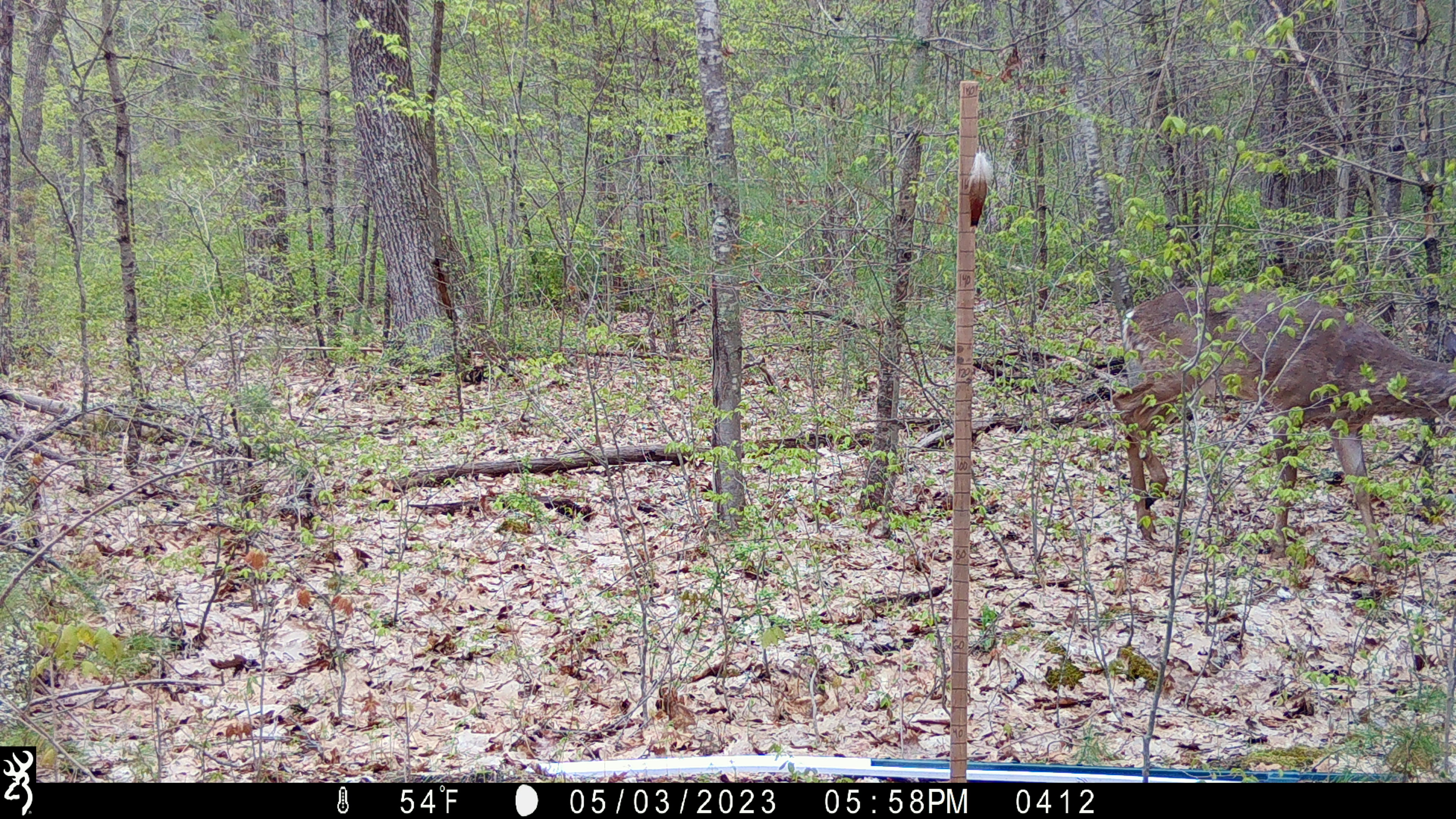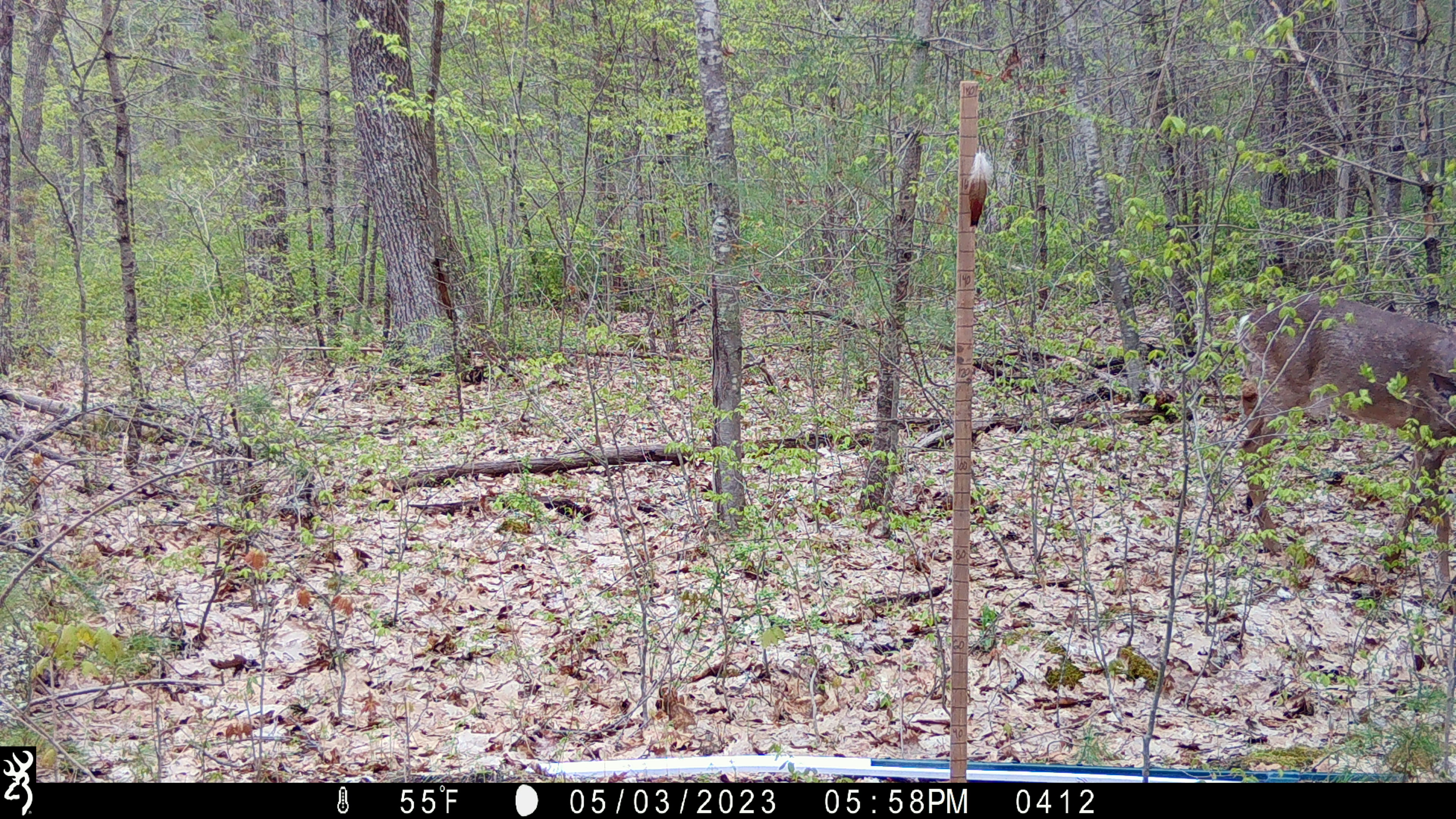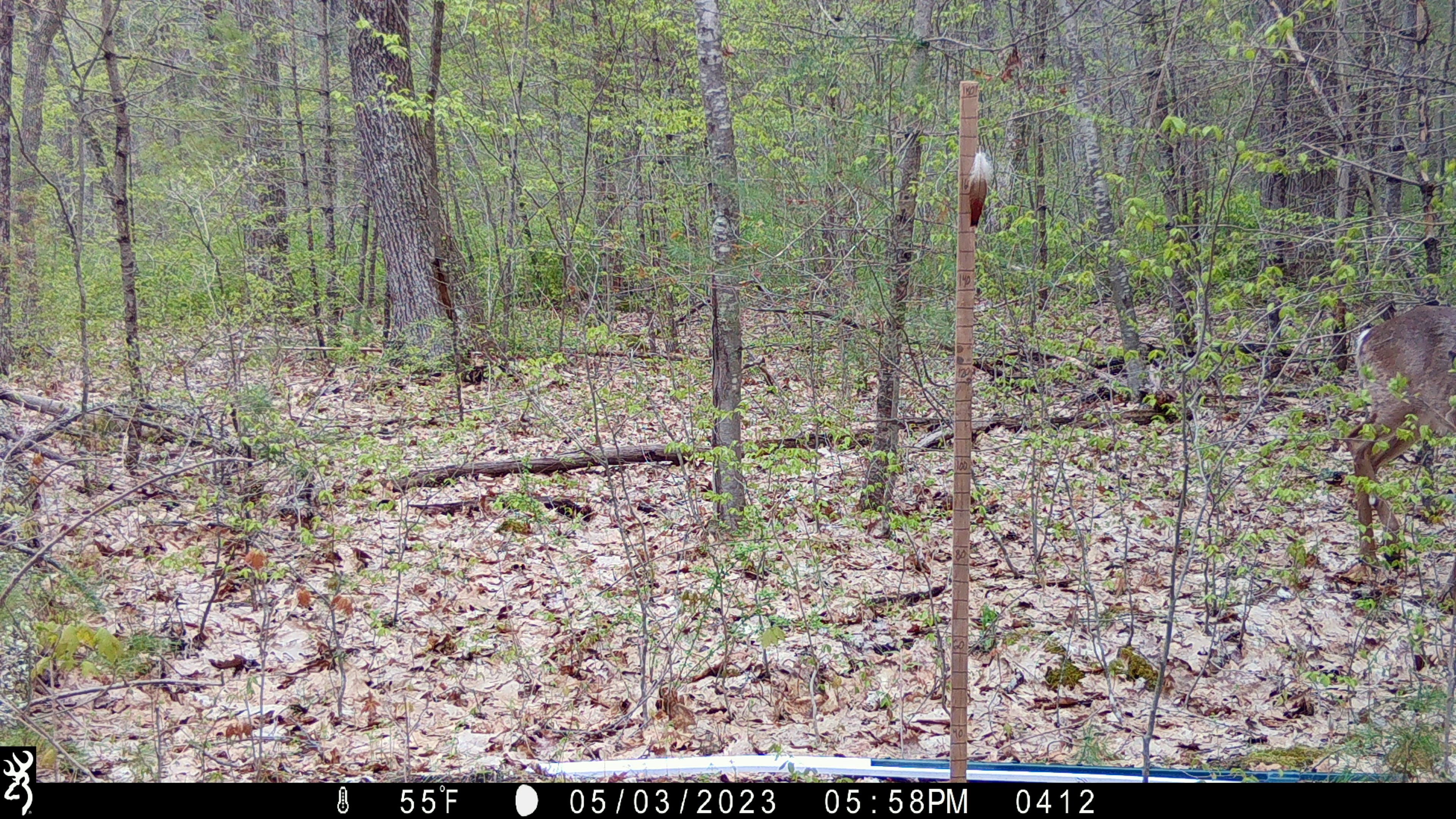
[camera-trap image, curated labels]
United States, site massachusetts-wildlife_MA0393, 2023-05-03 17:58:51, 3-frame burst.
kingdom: Animalia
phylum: Chordata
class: Mammalia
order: Artiodactyla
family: Cervidae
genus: Odocoileus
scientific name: Odocoileus virginianus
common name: white-tailed deer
White-tailed deer (Odocoileus virginianus).